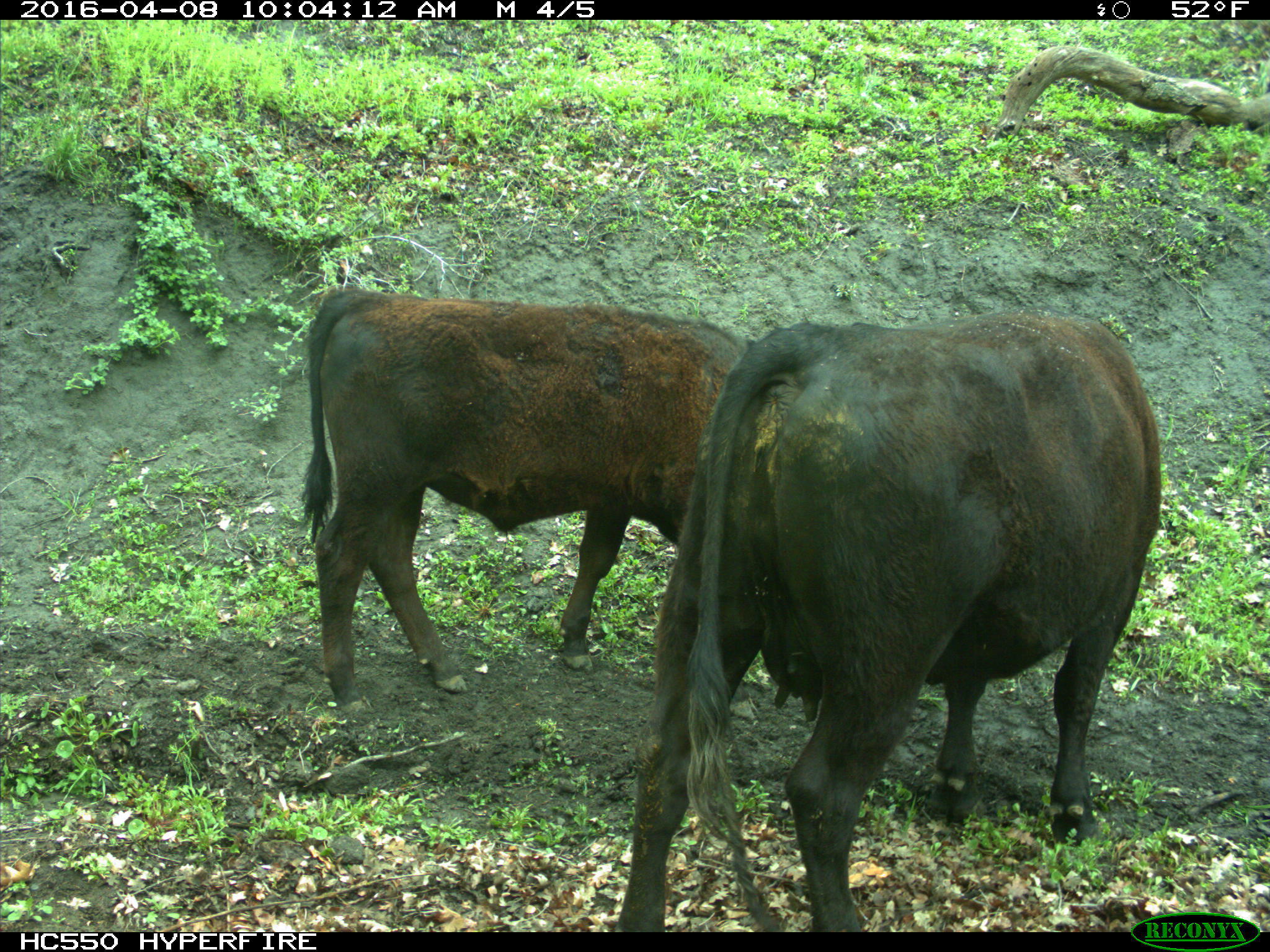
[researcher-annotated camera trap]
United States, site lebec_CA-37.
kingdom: Animalia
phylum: Chordata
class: Mammalia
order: Artiodactyla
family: Bovidae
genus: Bos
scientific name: Bos taurus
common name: domestic cow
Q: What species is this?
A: Bos taurus (domestic cow).